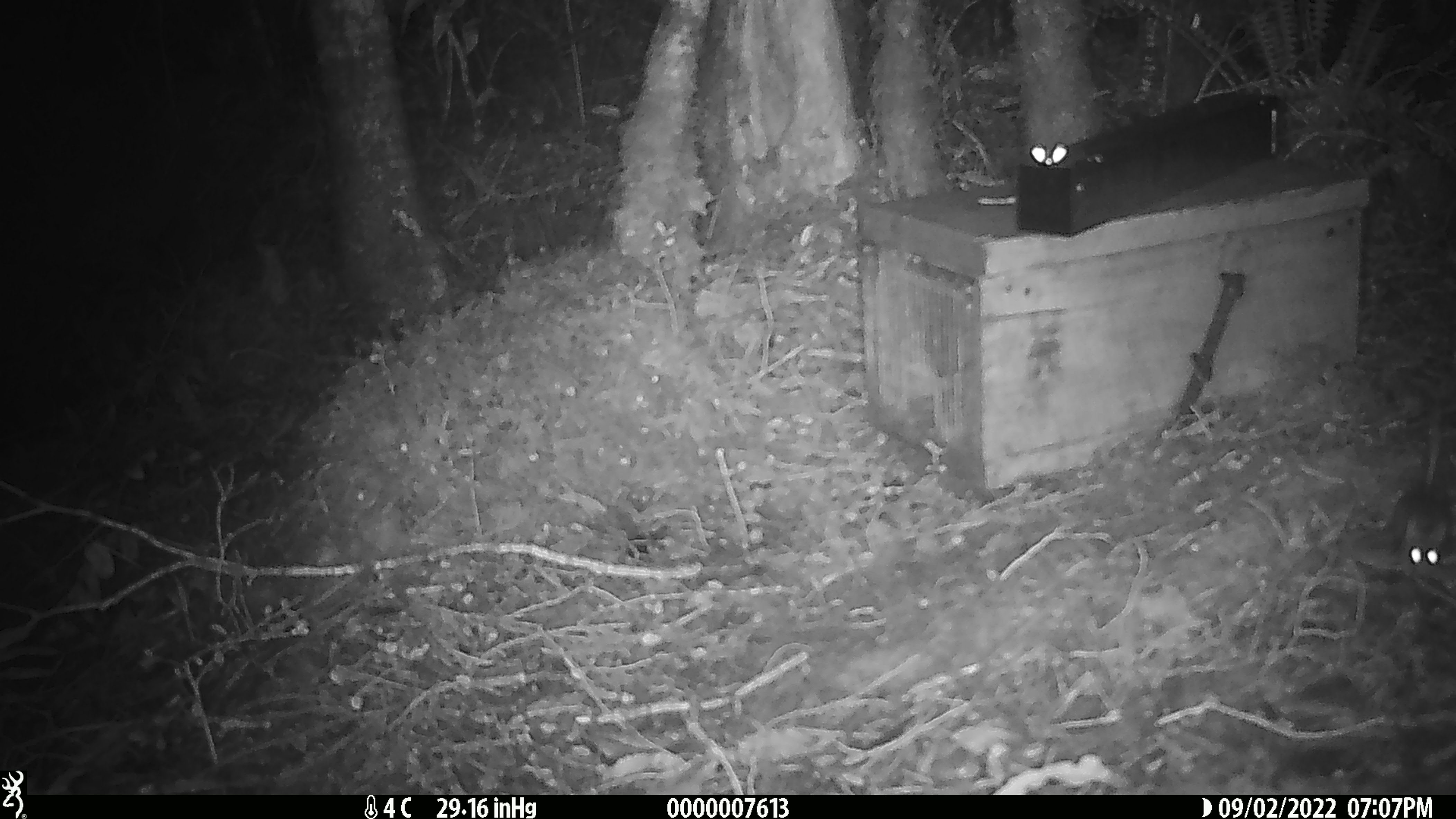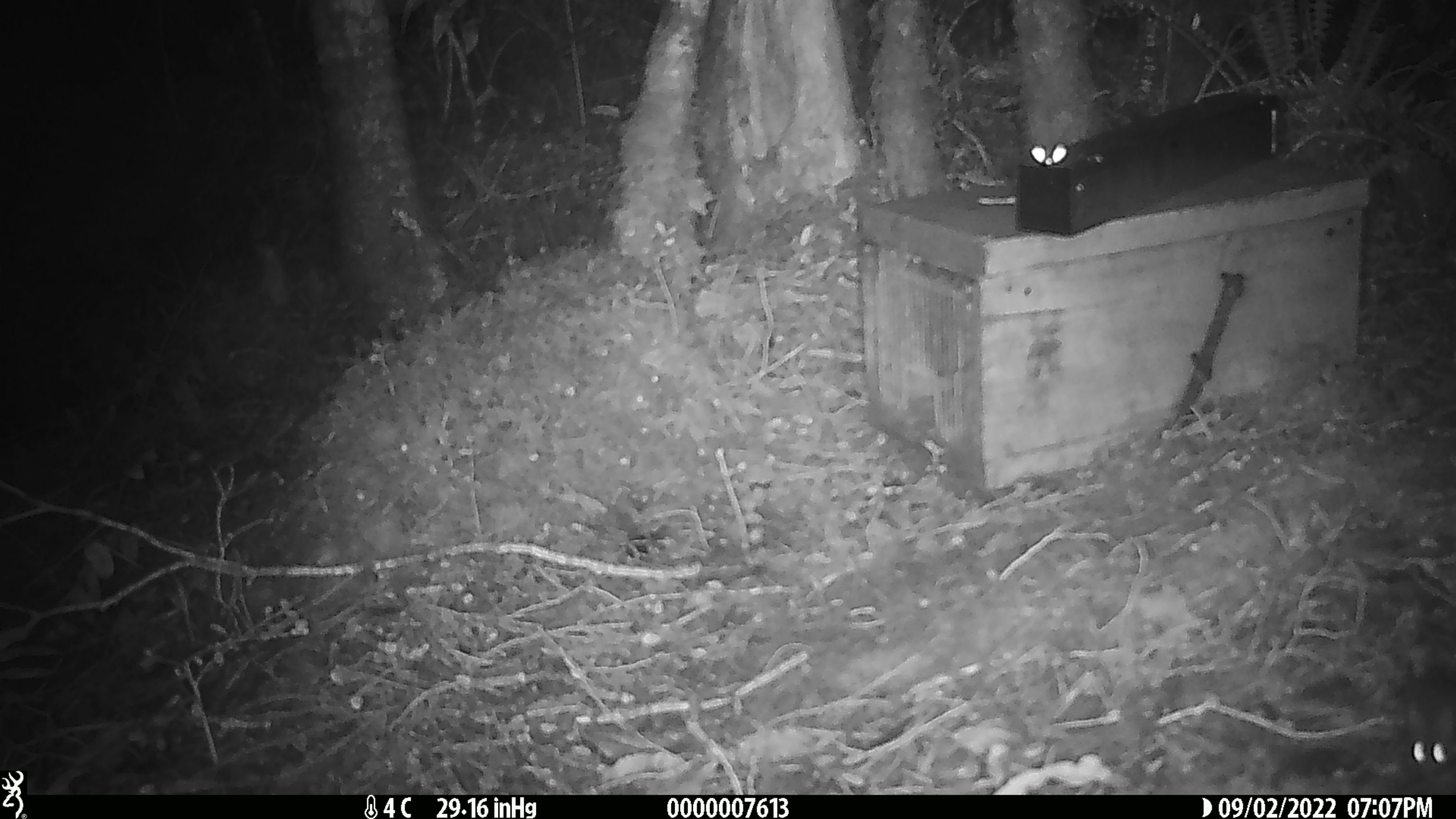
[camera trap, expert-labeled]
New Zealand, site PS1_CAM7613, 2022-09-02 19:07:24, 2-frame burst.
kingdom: Animalia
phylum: Chordata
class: Mammalia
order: Rodentia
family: Muridae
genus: Mus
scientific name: Mus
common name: mouse